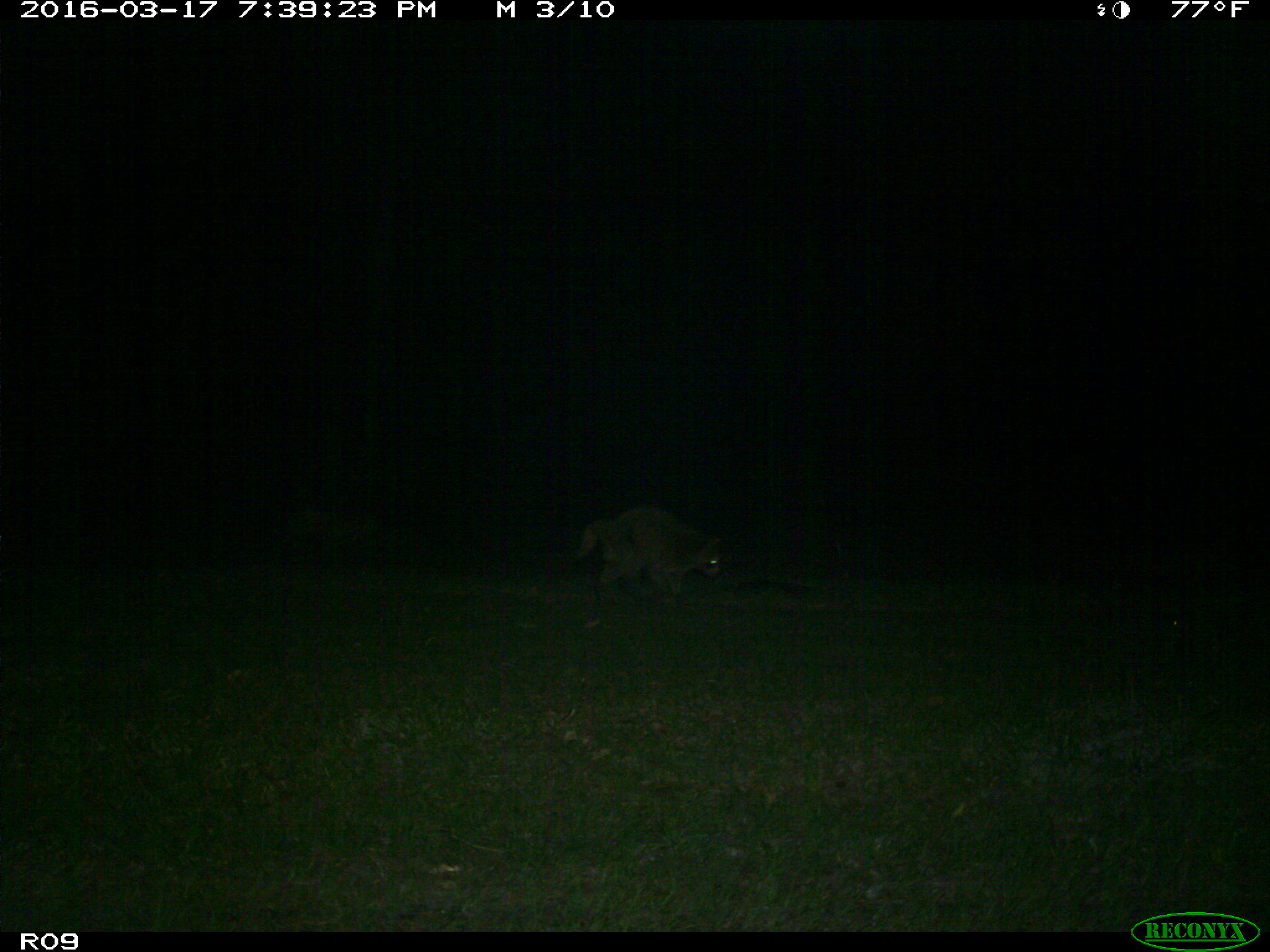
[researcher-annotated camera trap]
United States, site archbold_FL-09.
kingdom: Animalia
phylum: Chordata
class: Mammalia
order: Carnivora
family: Procyonidae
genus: Procyon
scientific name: Procyon lotor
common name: common raccoon